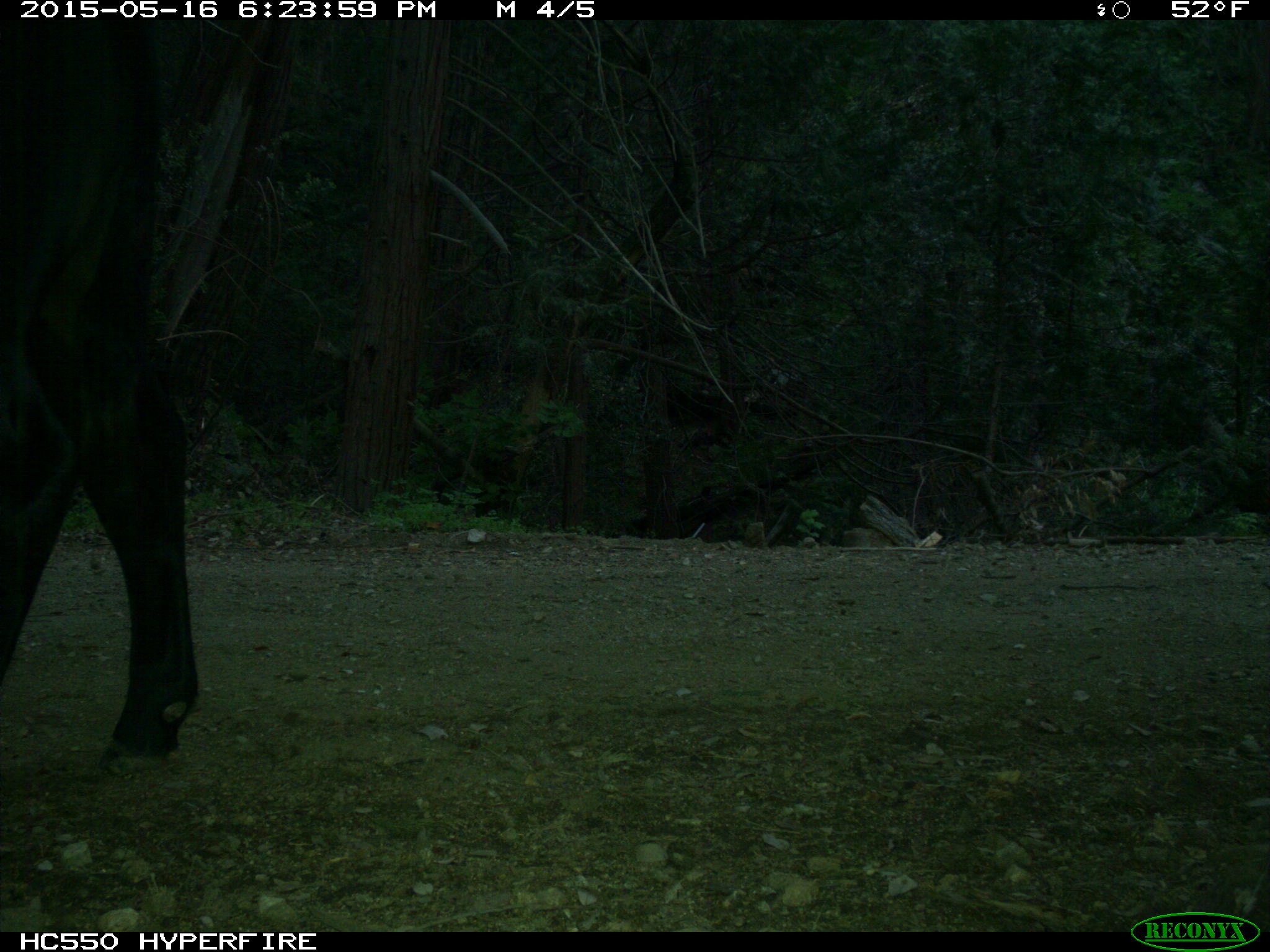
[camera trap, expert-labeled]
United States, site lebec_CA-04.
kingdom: Animalia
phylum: Chordata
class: Mammalia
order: Artiodactyla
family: Bovidae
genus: Bos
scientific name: Bos taurus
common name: domestic cow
Bos taurus (domestic cow).